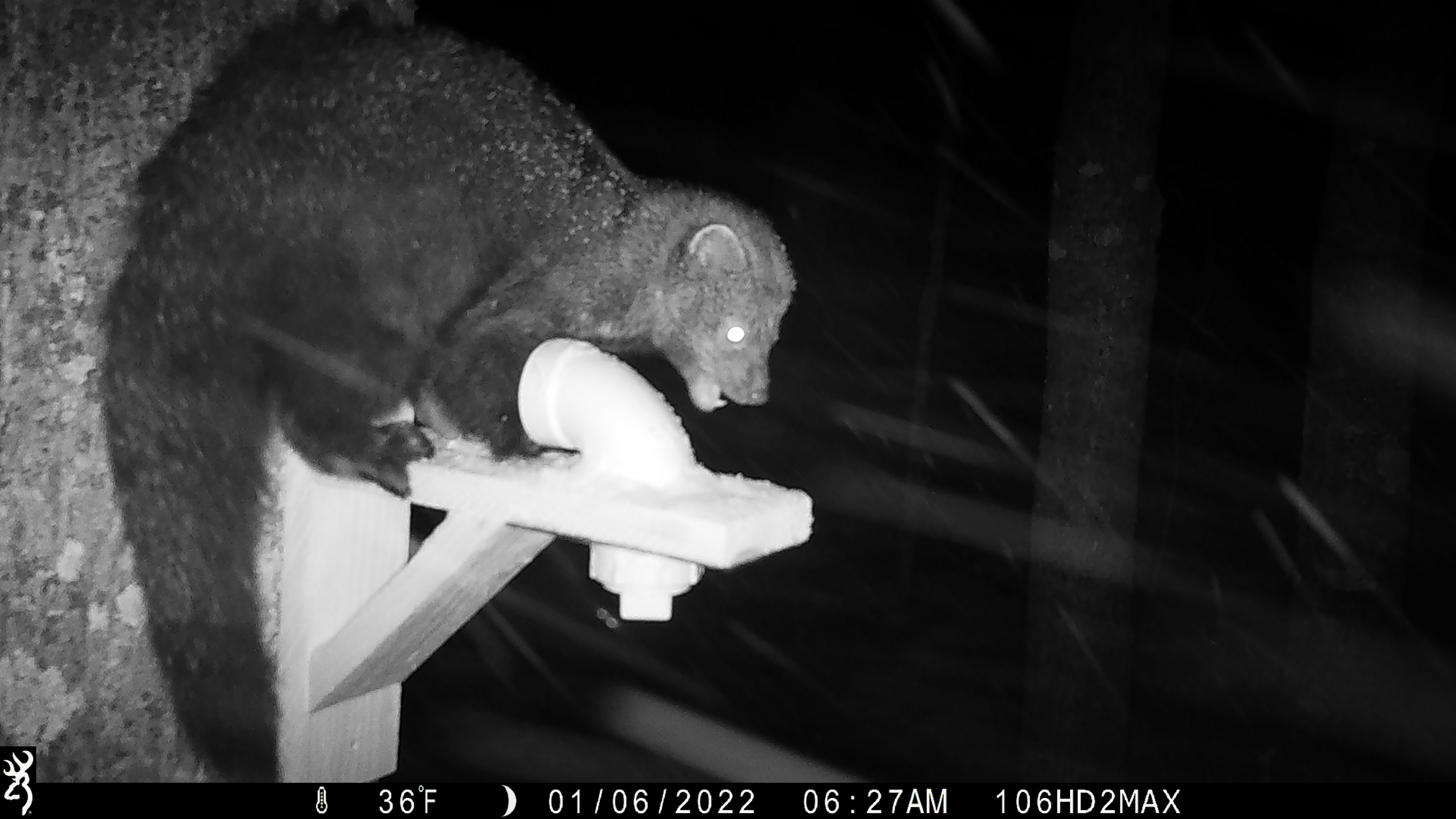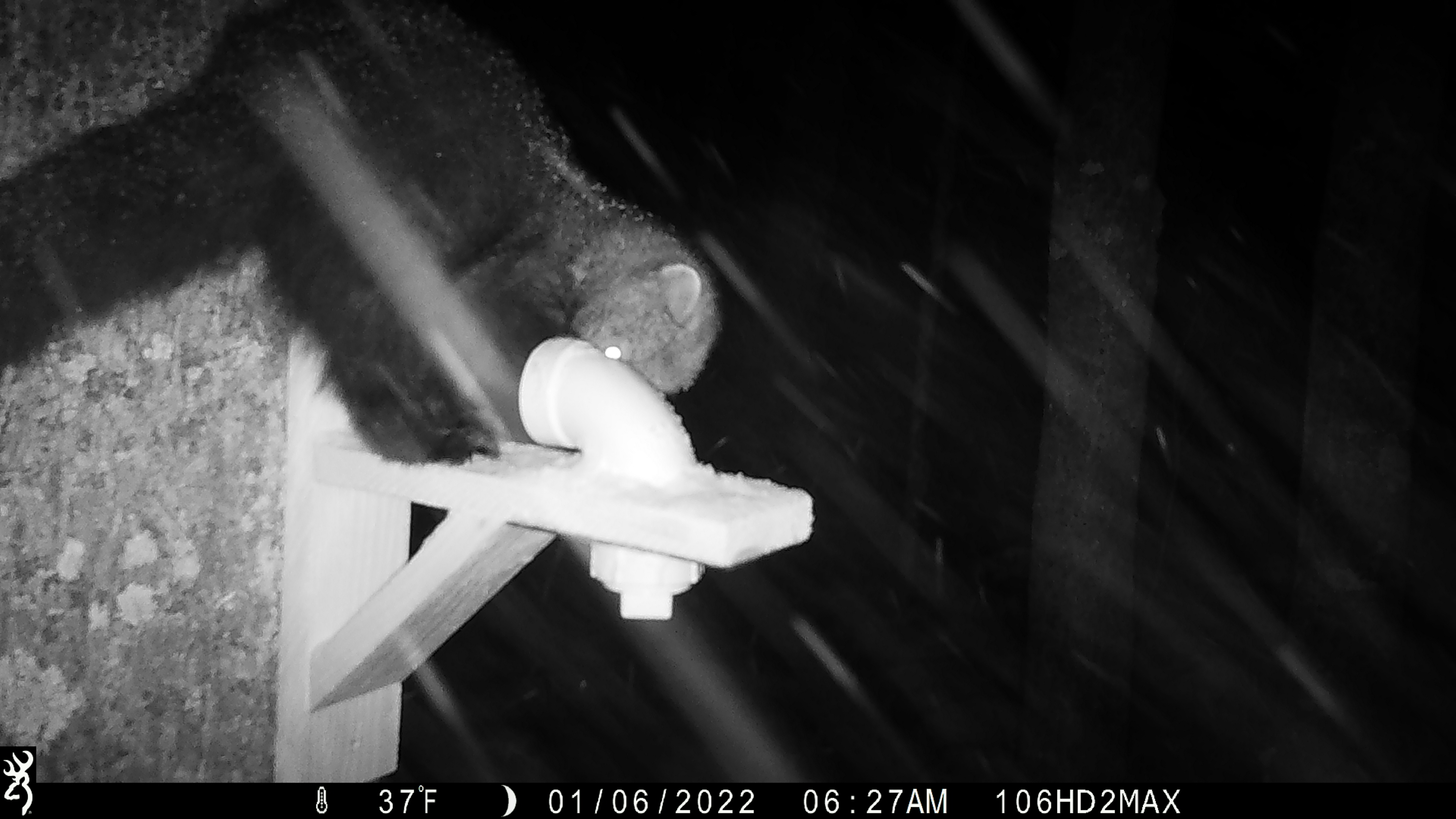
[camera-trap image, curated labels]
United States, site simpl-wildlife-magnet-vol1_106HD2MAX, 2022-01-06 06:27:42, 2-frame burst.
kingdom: Animalia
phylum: Chordata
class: Mammalia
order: Carnivora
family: Mustelidae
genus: Pekania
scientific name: Pekania pennanti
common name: fisher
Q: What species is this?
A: Fisher (Pekania pennanti).